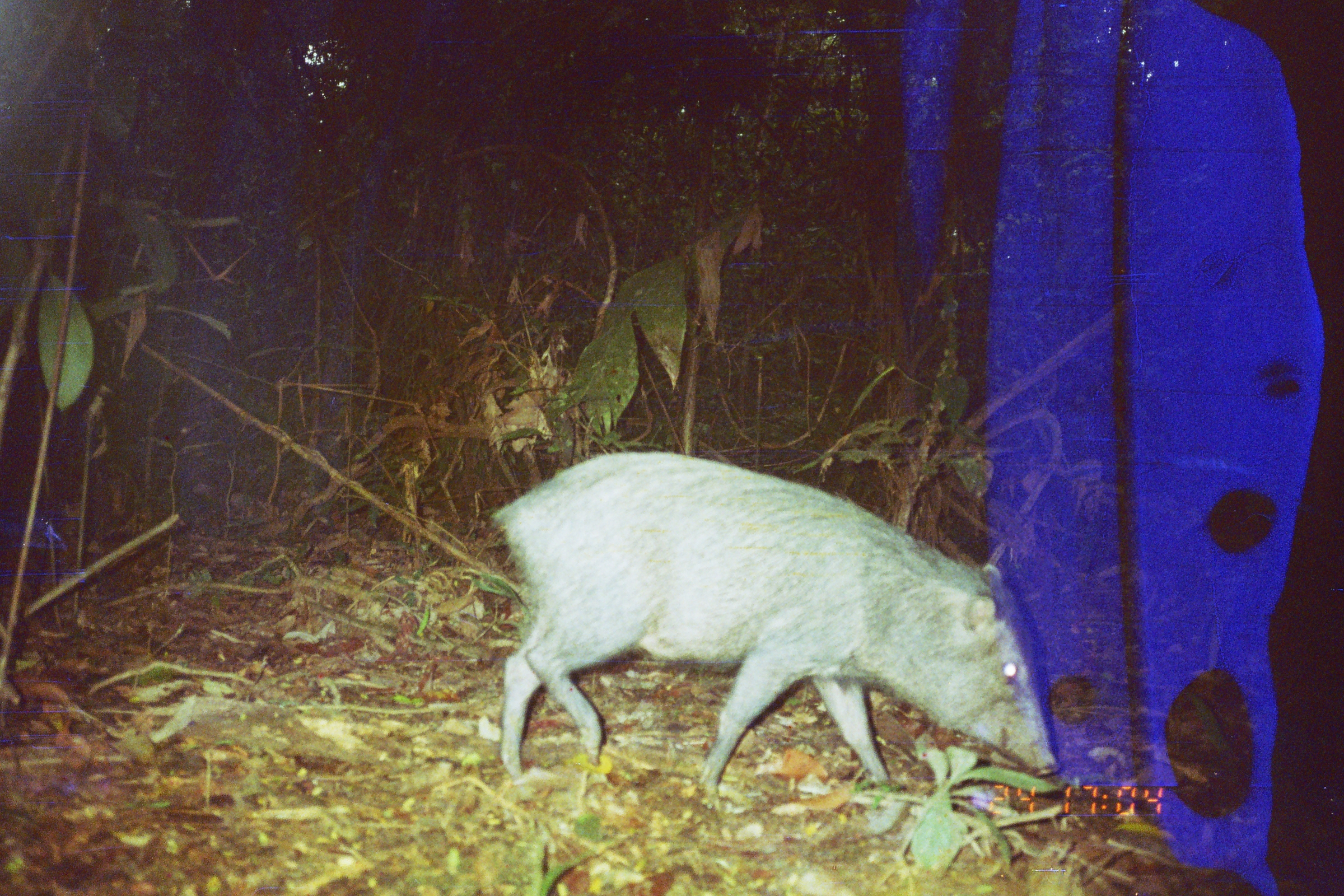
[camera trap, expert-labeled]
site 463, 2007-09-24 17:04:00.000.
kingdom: Animalia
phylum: Chordata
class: Mammalia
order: Artiodactyla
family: Tayassuidae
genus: Pecari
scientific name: Pecari tajacu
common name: collared peccary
Pecari tajacu (collared peccary).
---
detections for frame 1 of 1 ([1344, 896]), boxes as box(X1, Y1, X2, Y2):
pecari tajacu: box(484, 447, 1059, 811)